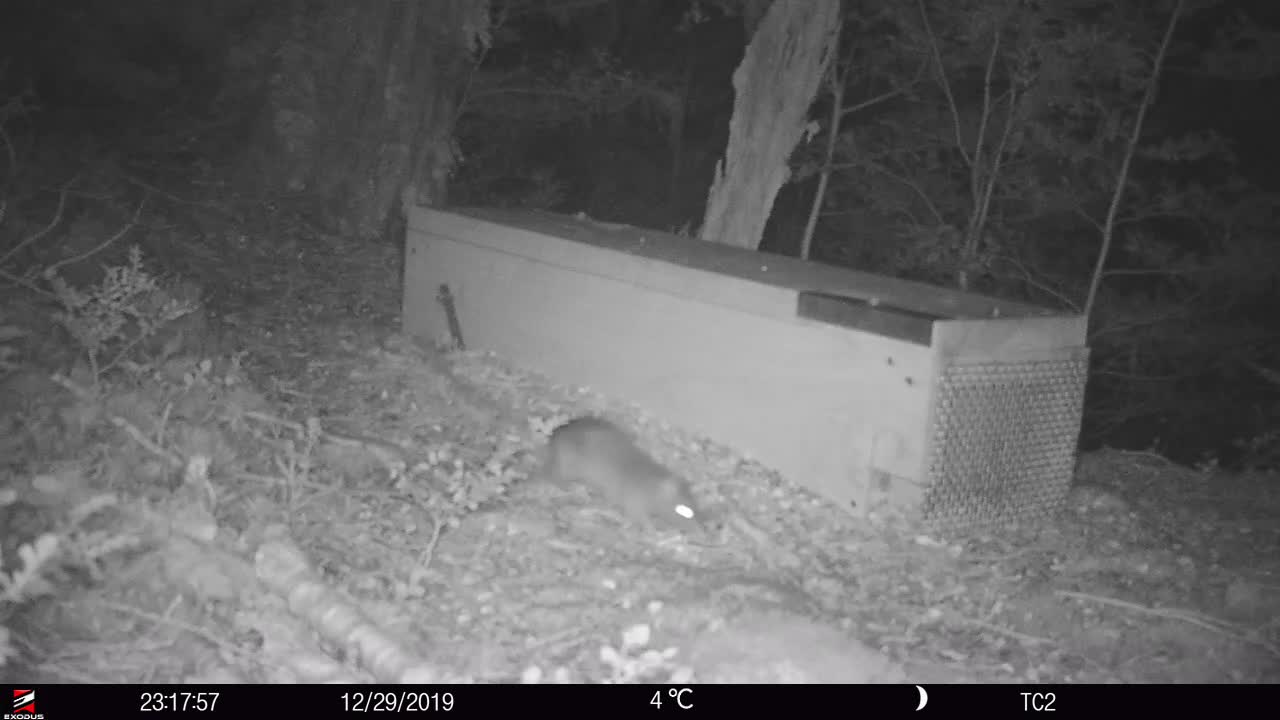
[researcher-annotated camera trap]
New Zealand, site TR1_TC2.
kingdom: Animalia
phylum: Chordata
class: Mammalia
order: Rodentia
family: Muridae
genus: Rattus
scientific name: Rattus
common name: rat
Rat (Rattus).